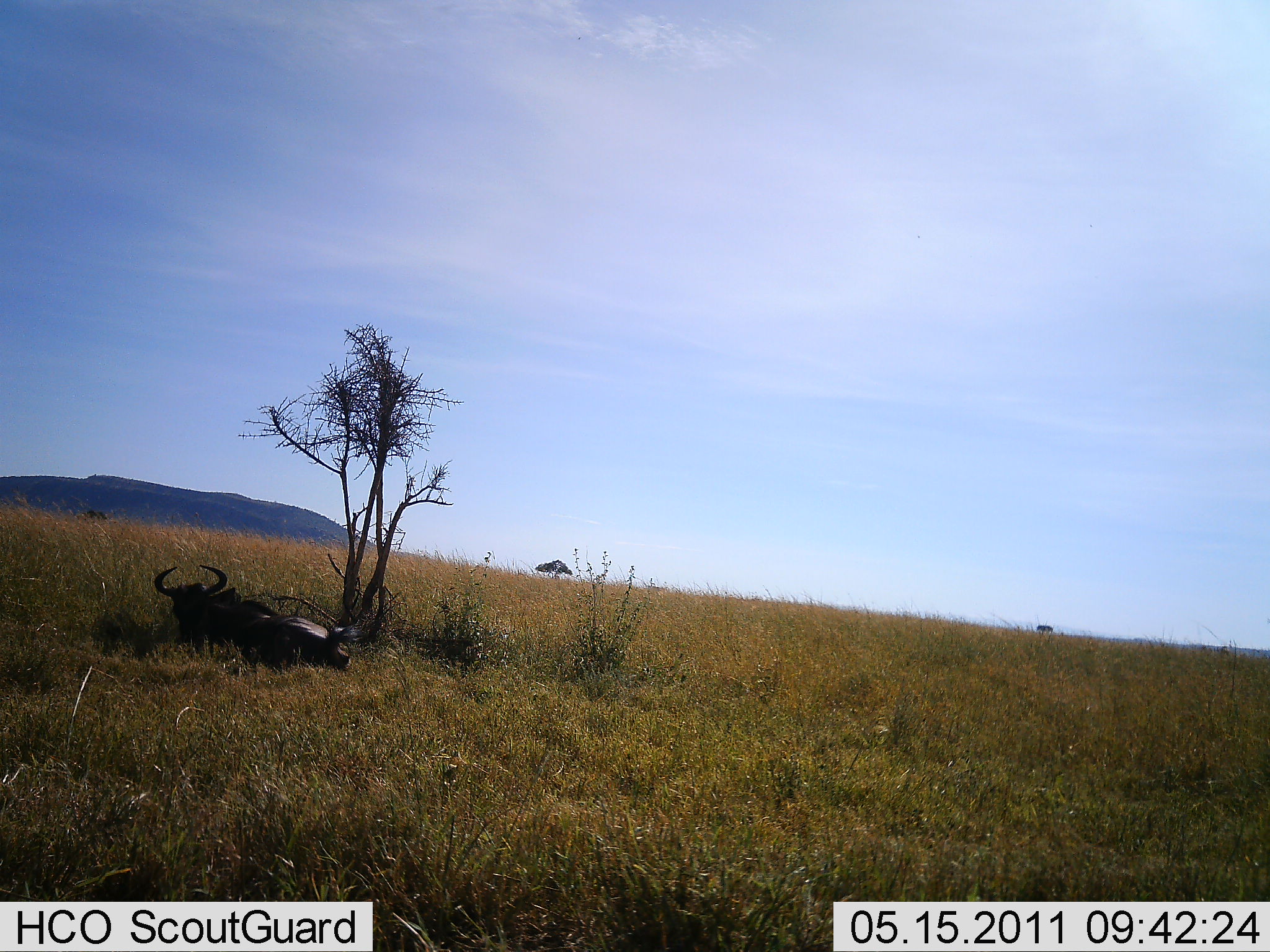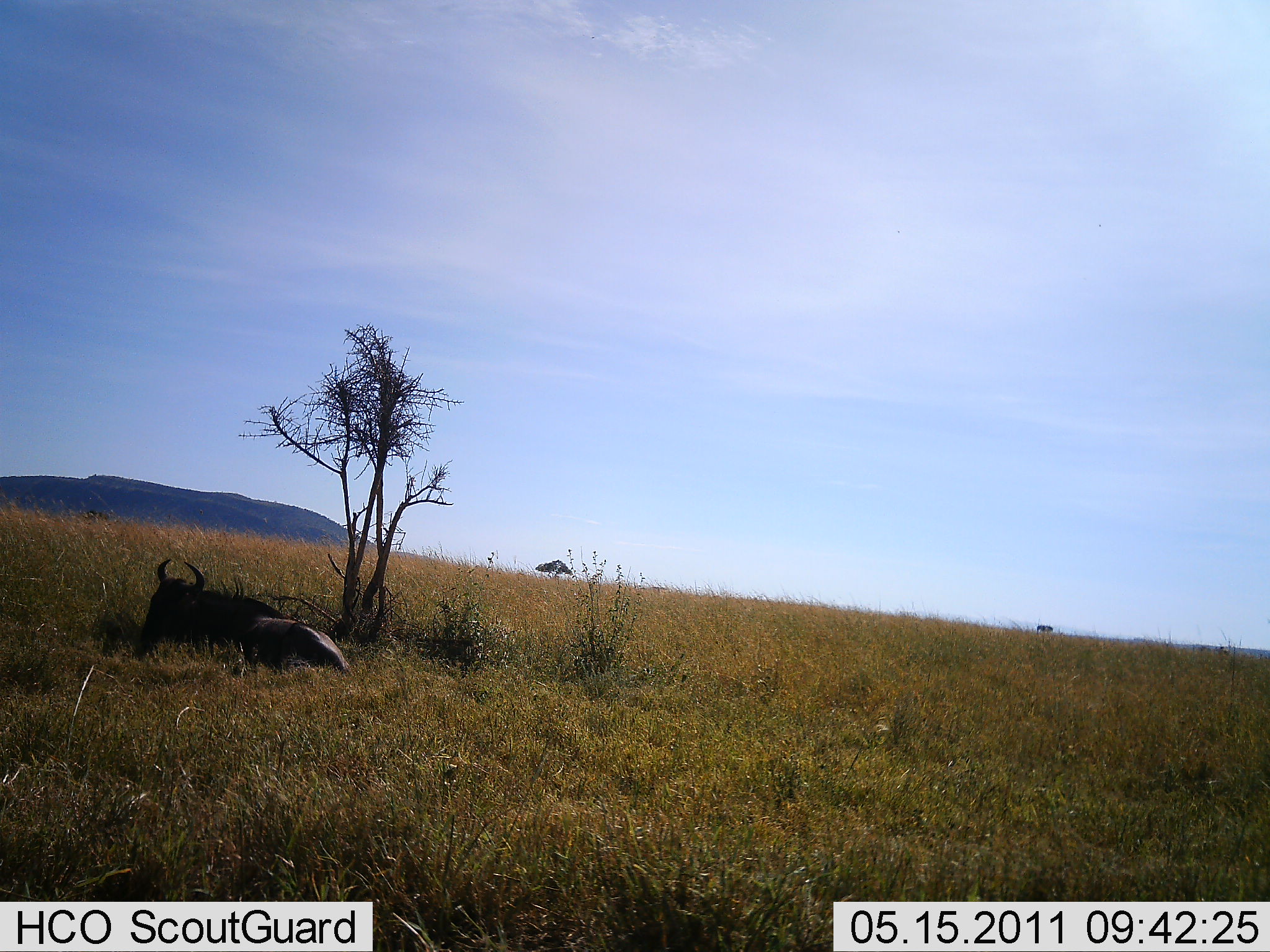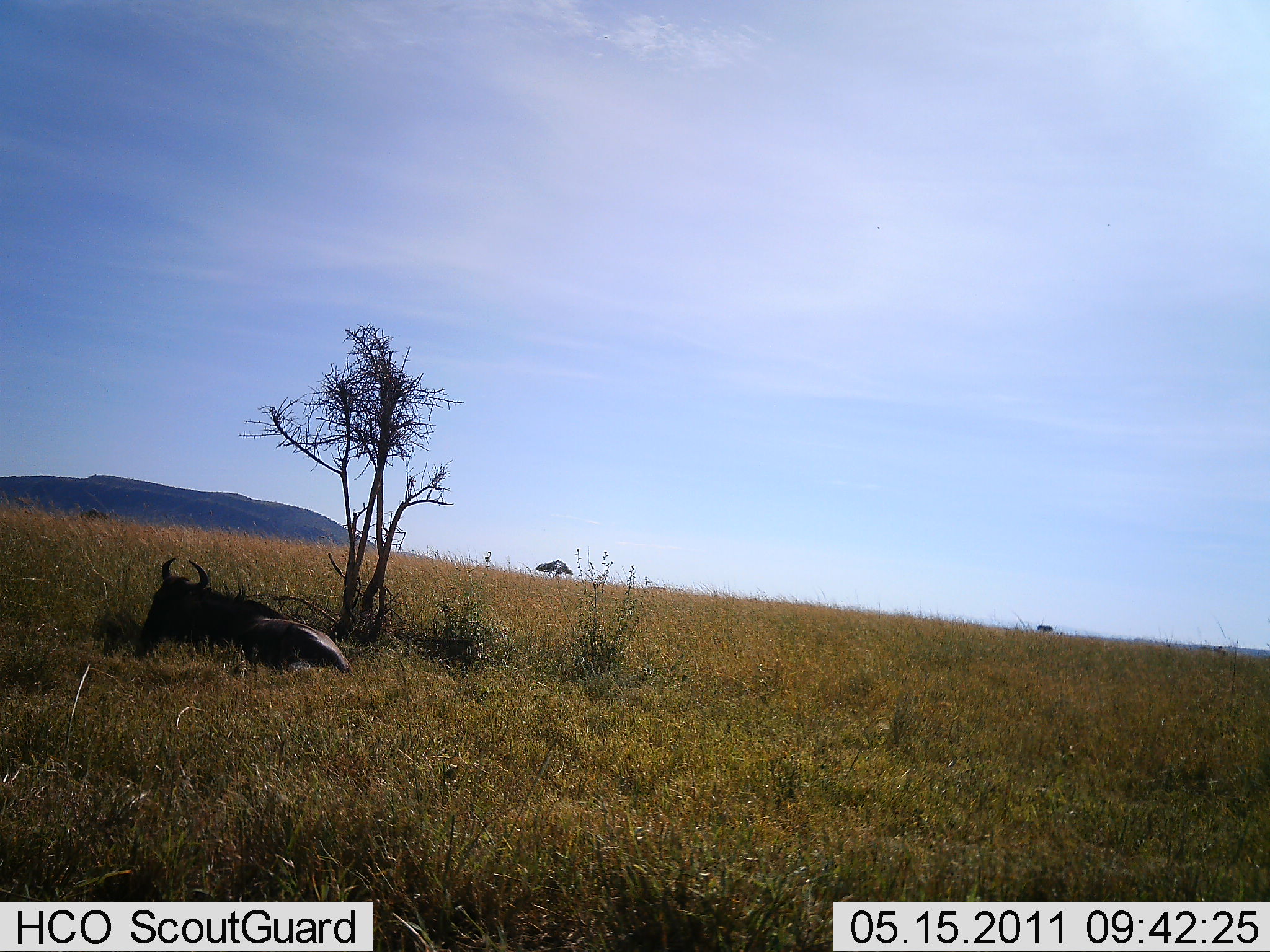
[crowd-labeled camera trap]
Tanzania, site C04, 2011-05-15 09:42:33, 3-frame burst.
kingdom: Animalia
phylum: Chordata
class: Mammalia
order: Artiodactyla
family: Bovidae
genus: Connochaetes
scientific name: Connochaetes taurinus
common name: blue wildebeest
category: wildebeest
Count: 1.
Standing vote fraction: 0%.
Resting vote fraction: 100%.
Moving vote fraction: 0%.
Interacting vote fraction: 0%.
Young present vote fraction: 0%.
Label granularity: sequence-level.